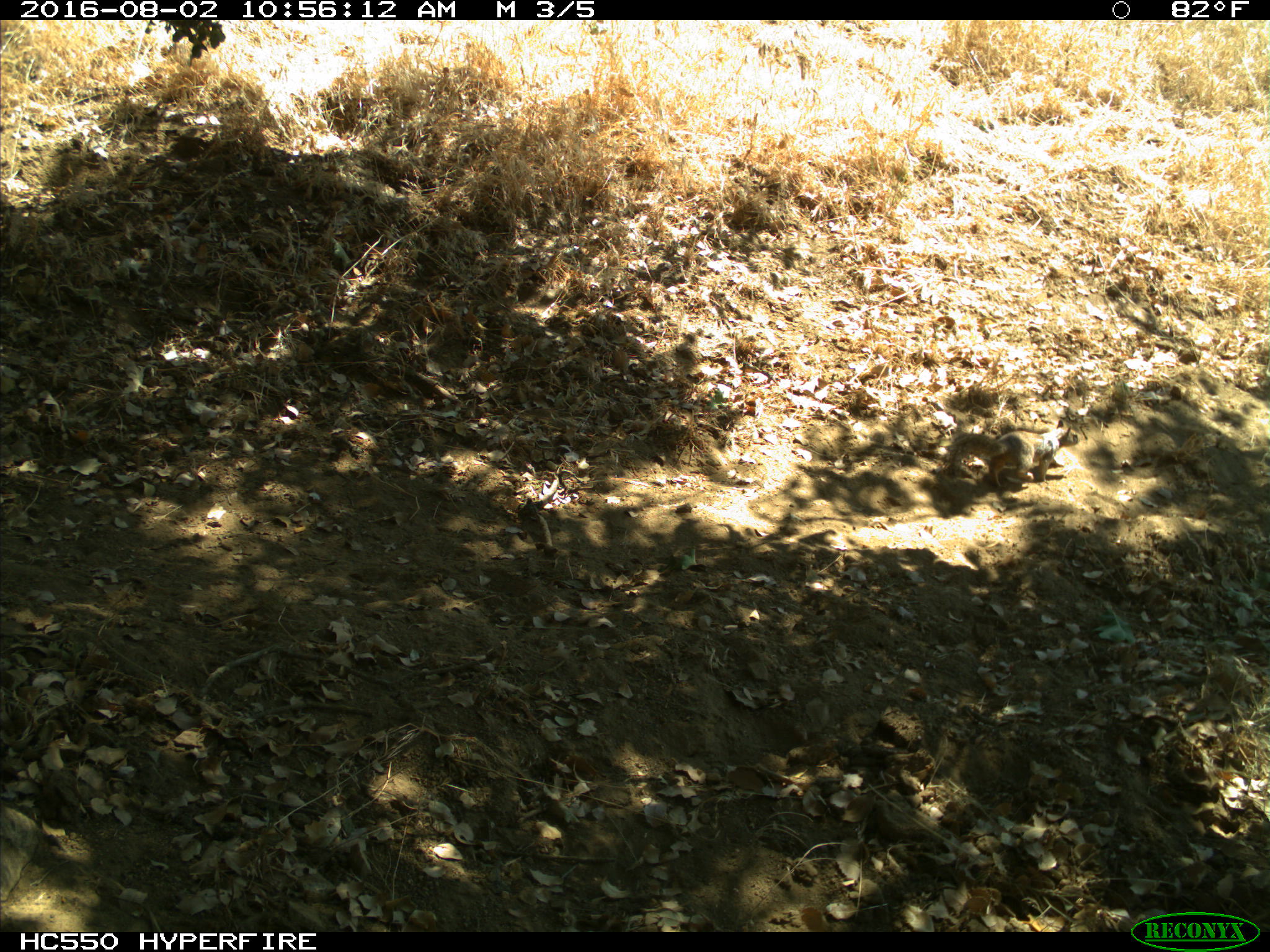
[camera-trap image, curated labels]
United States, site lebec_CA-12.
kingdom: Animalia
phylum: Chordata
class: Mammalia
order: Rodentia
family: Sciuridae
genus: Otospermophilus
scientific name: Otospermophilus beecheyi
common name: california ground squirrel